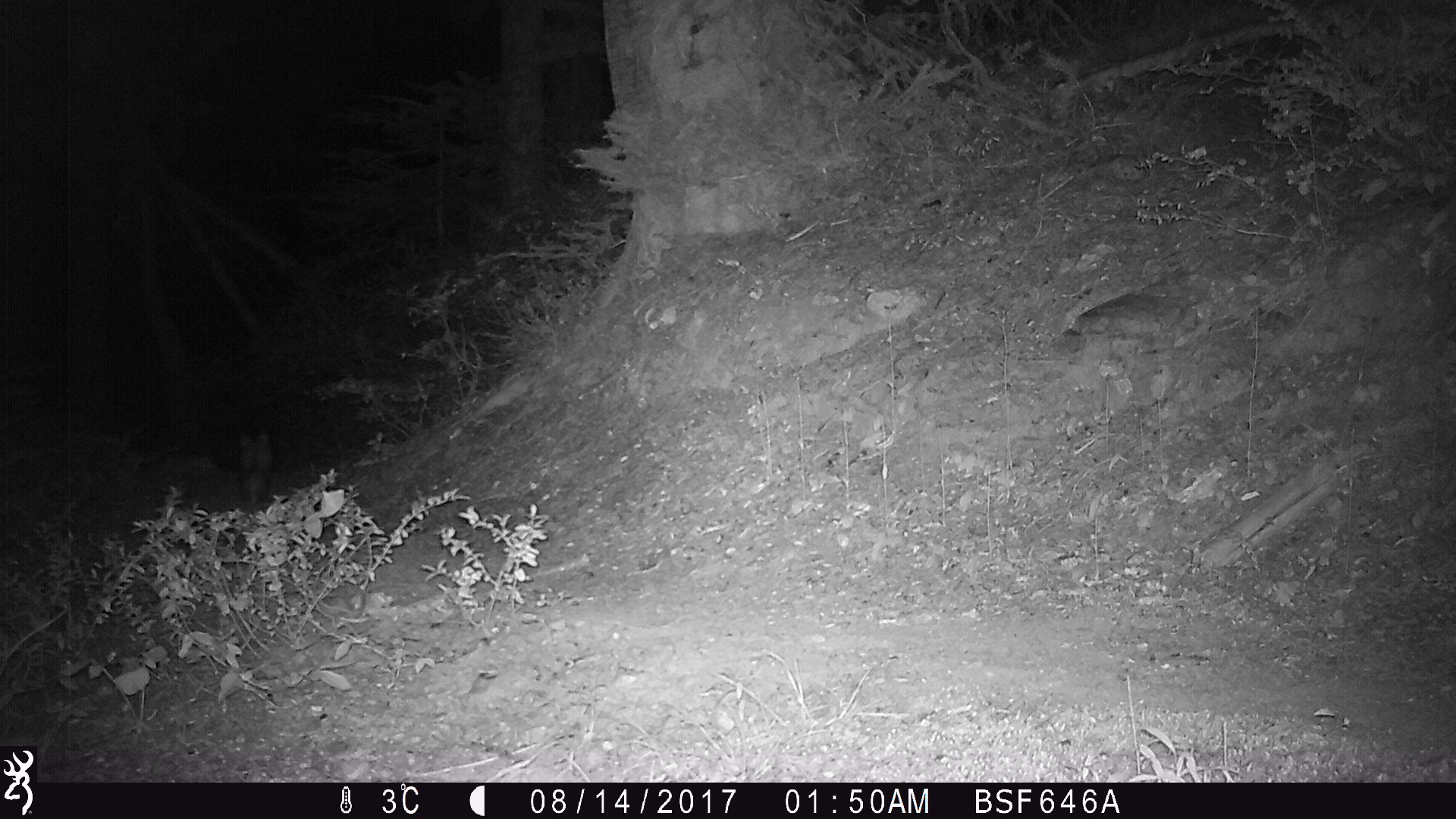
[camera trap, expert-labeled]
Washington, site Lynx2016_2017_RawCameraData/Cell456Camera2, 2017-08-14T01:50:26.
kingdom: Animalia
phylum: Chordata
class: Mammalia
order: Lagomorpha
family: Leporidae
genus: Lepus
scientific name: Lepus americanus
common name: snowshoe hare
Lepus americanus (snowshoe hare). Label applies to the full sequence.